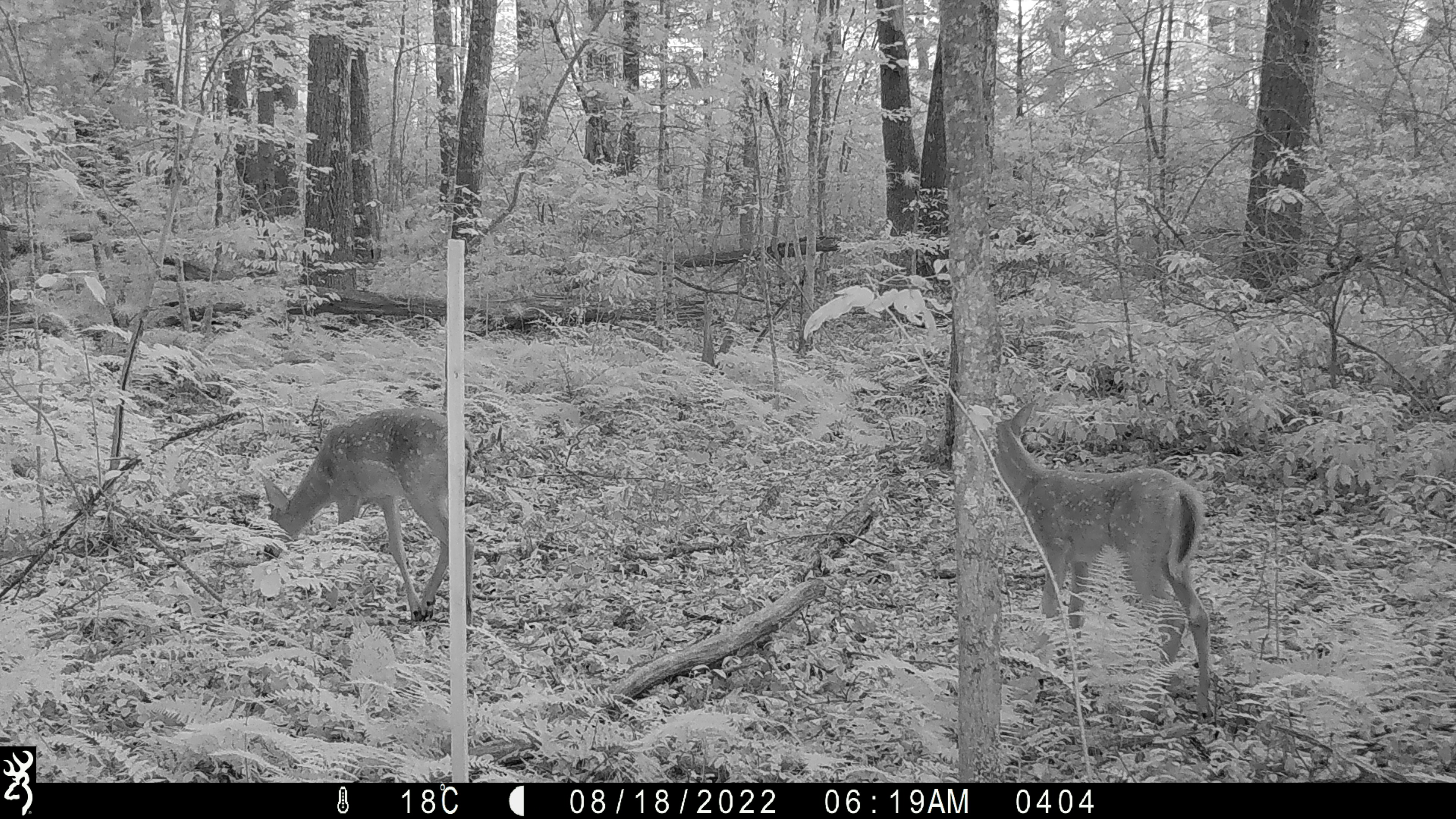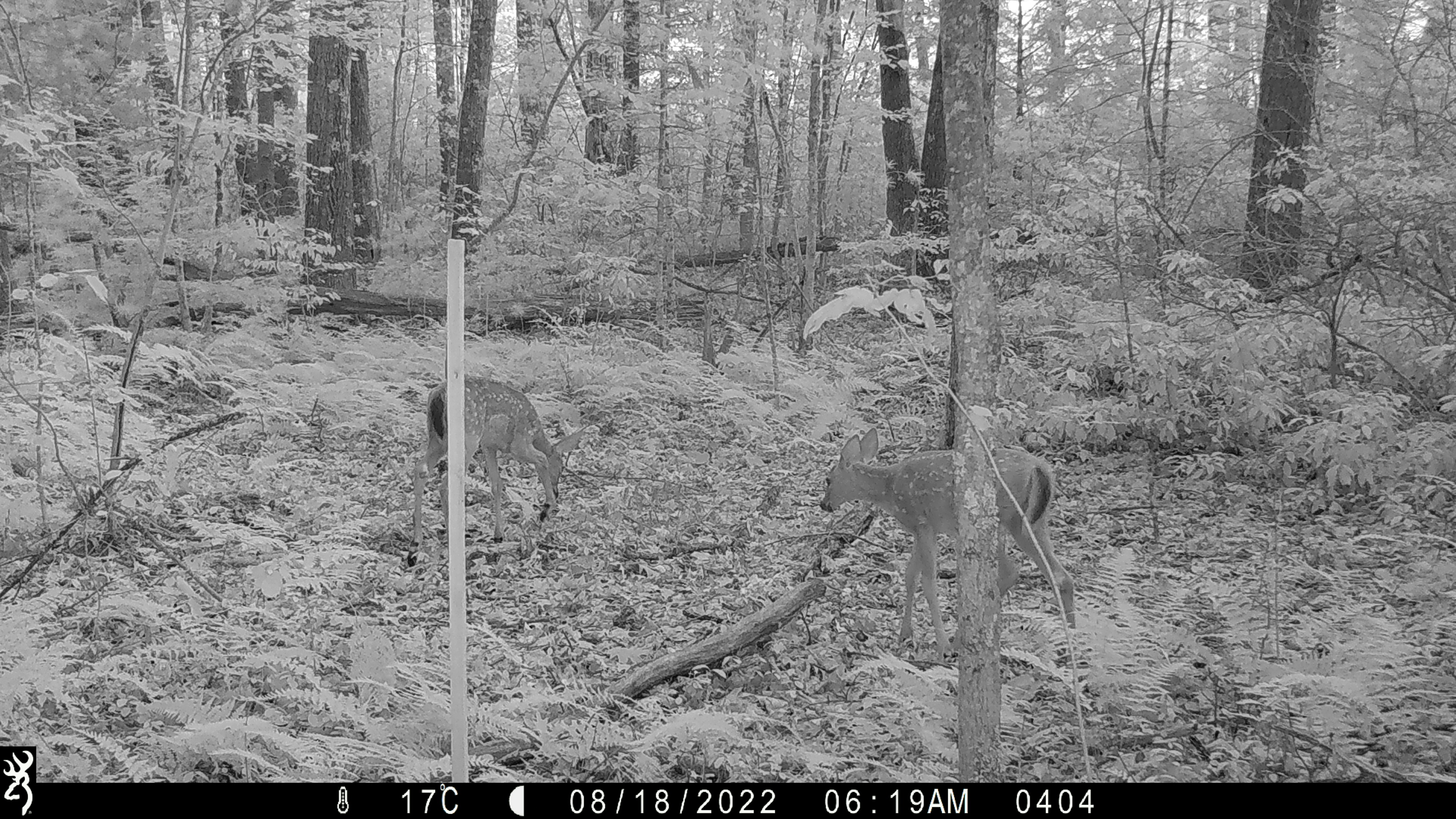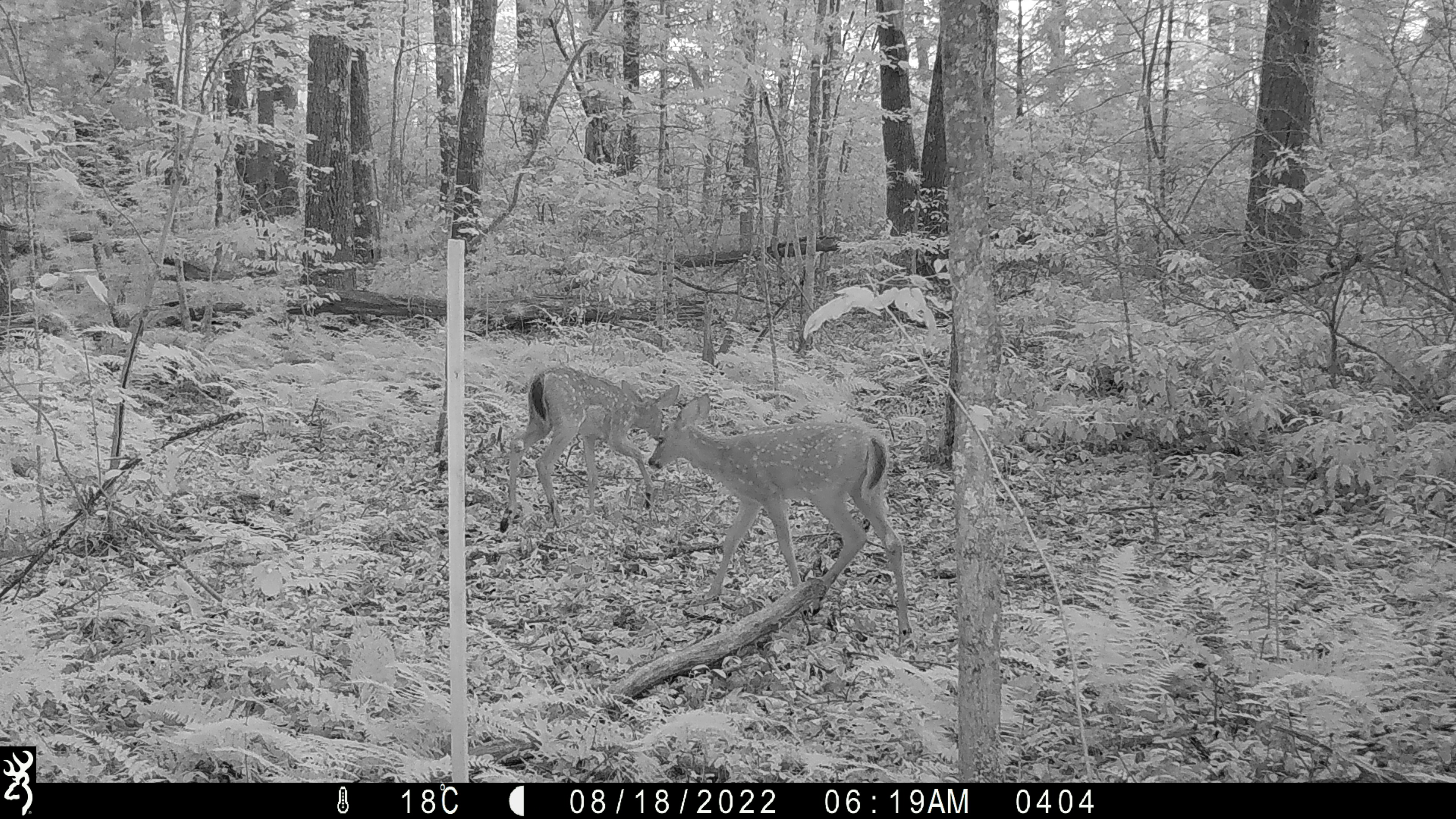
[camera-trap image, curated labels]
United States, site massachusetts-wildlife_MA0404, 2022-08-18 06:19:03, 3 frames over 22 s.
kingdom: Animalia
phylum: Chordata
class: Mammalia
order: Artiodactyla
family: Cervidae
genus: Odocoileus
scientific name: Odocoileus virginianus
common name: white-tailed deer